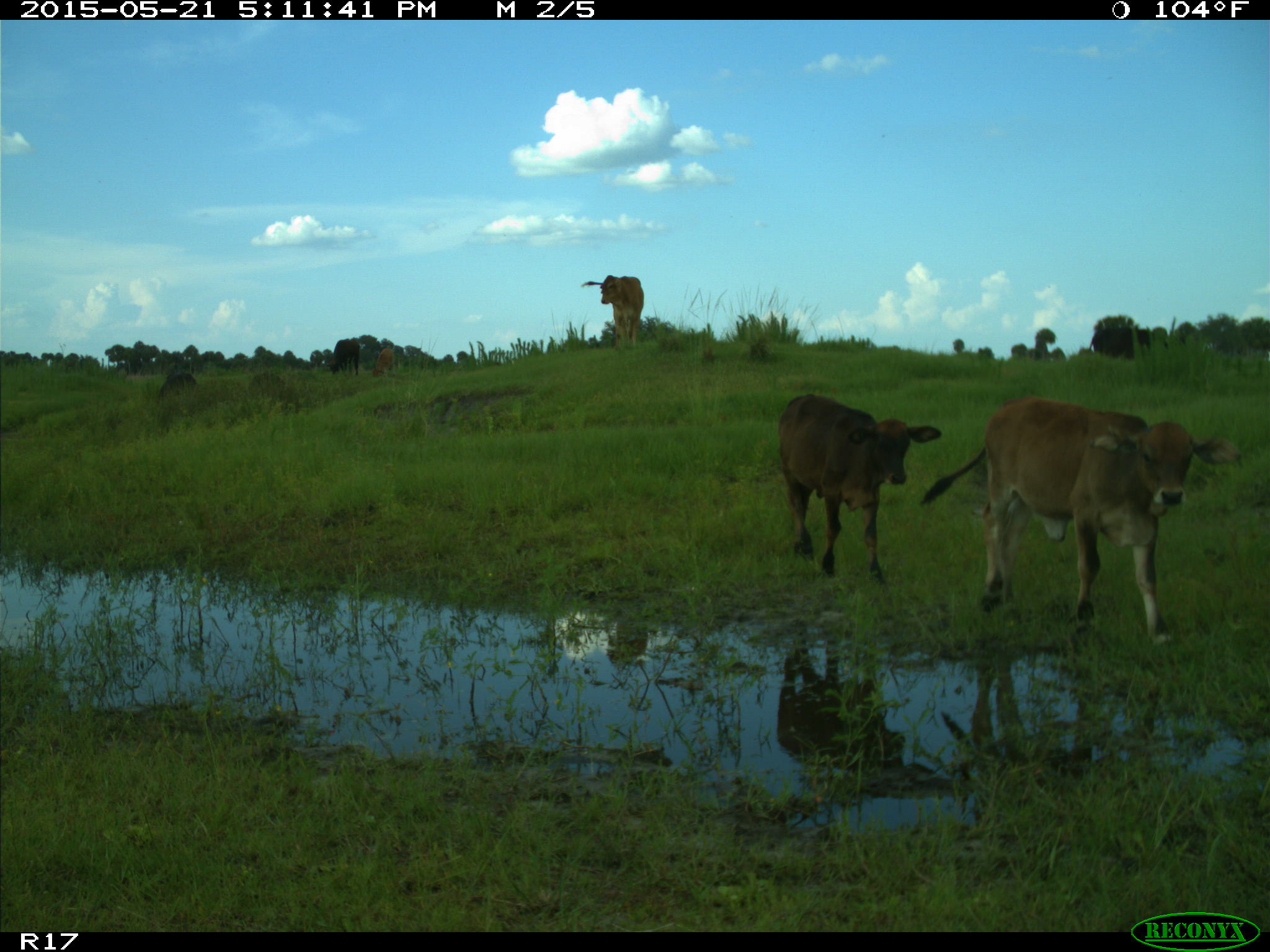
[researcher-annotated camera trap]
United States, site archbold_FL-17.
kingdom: Animalia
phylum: Chordata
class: Mammalia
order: Artiodactyla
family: Bovidae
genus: Bos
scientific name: Bos taurus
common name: domestic cow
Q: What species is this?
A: Bos taurus (domestic cow).